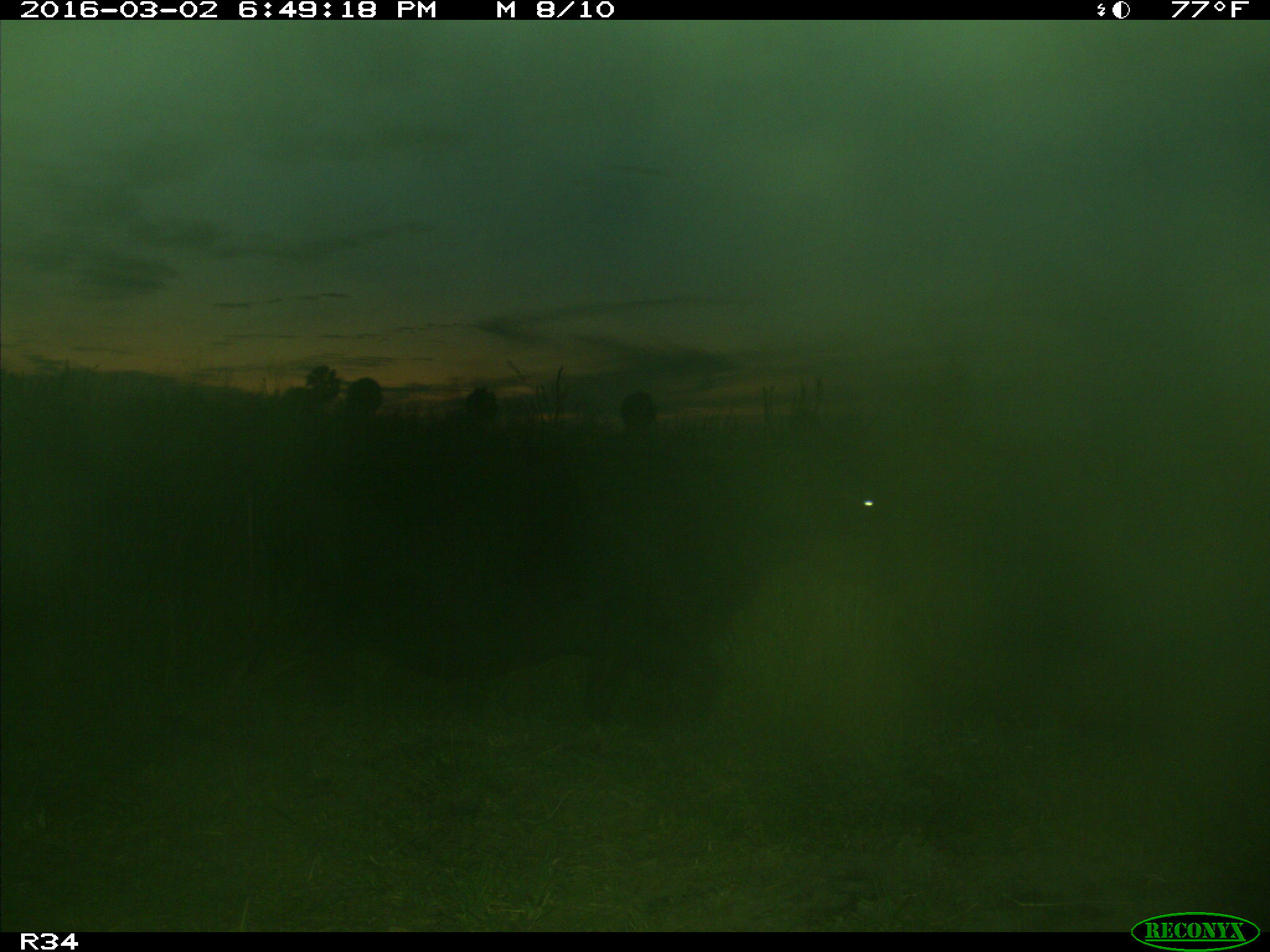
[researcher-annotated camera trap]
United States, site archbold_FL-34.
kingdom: Animalia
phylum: Chordata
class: Mammalia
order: Artiodactyla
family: Bovidae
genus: Bos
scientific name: Bos taurus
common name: domestic cow